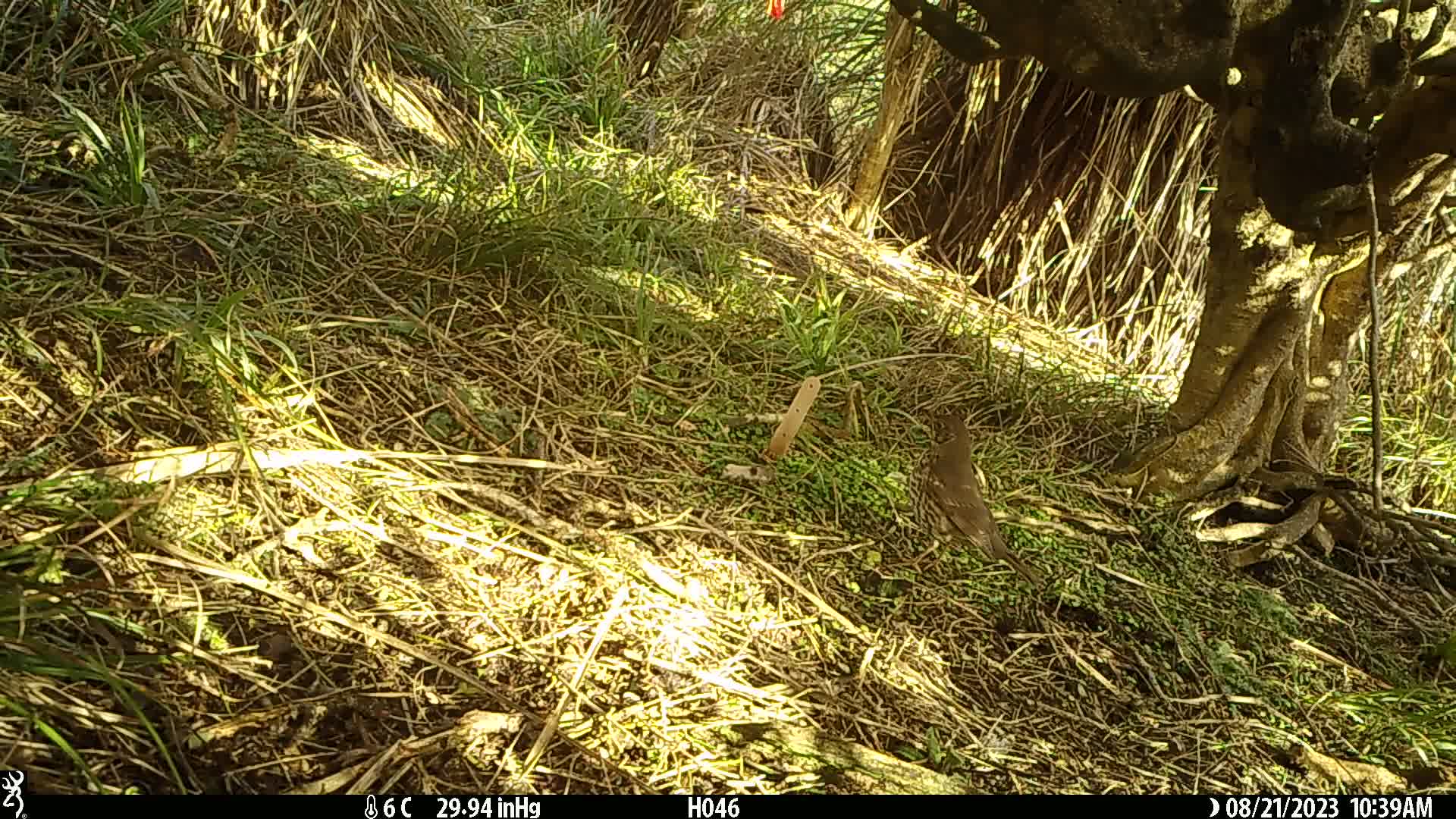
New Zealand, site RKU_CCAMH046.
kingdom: Animalia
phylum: Chordata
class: Aves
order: Passeriformes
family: Turdidae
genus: Turdus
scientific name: Turdus philomelos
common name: song thrush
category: thrush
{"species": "thrush (song thrush) (Turdus philomelos)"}